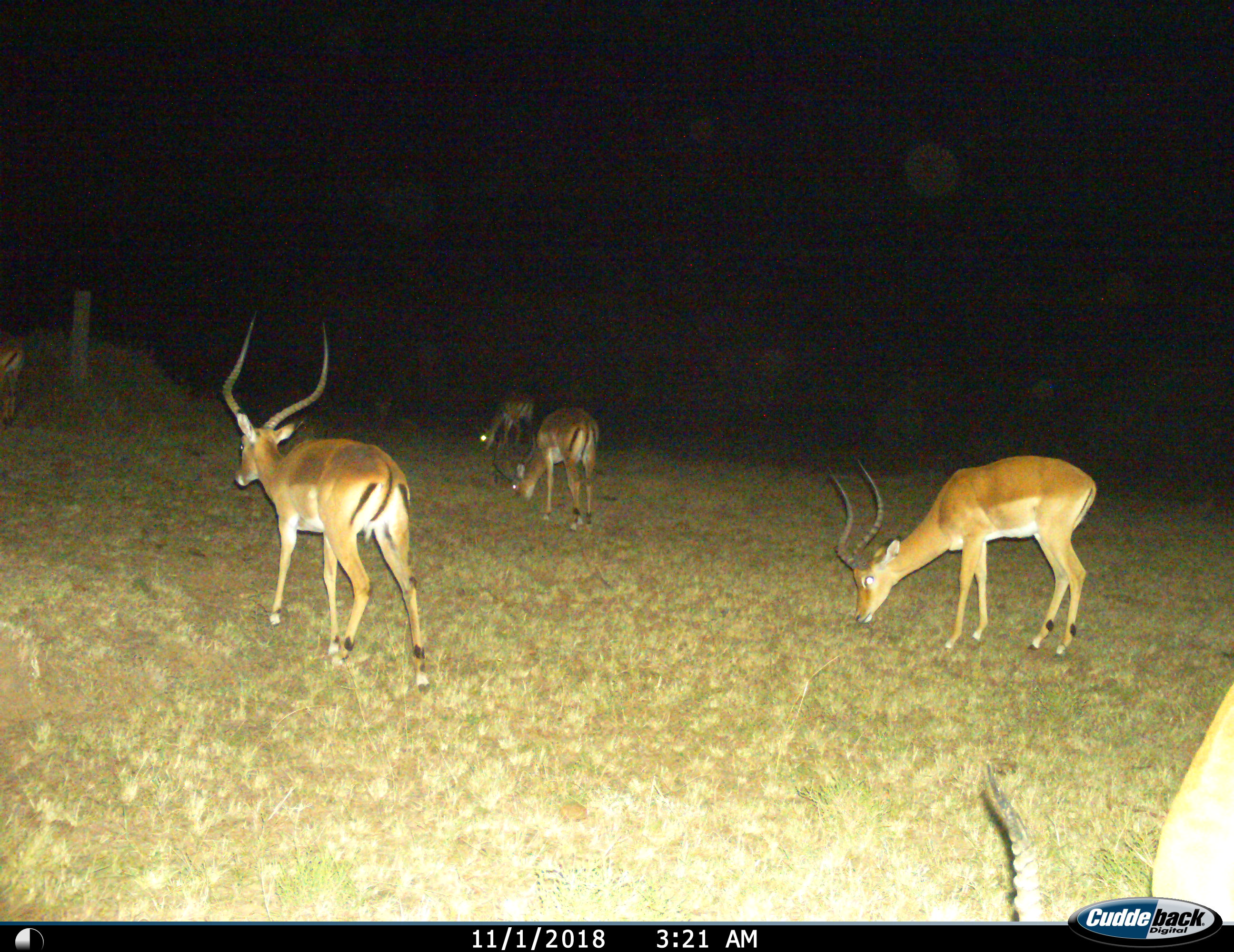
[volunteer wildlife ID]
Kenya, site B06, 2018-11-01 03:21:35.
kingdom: Animalia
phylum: Chordata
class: Mammalia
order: Artiodactyla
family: Bovidae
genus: Aepyceros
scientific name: Aepyceros melampus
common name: impala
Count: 6.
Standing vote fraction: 56%.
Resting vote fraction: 0%.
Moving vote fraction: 78%.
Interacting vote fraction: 0%.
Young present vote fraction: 0%.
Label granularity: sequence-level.